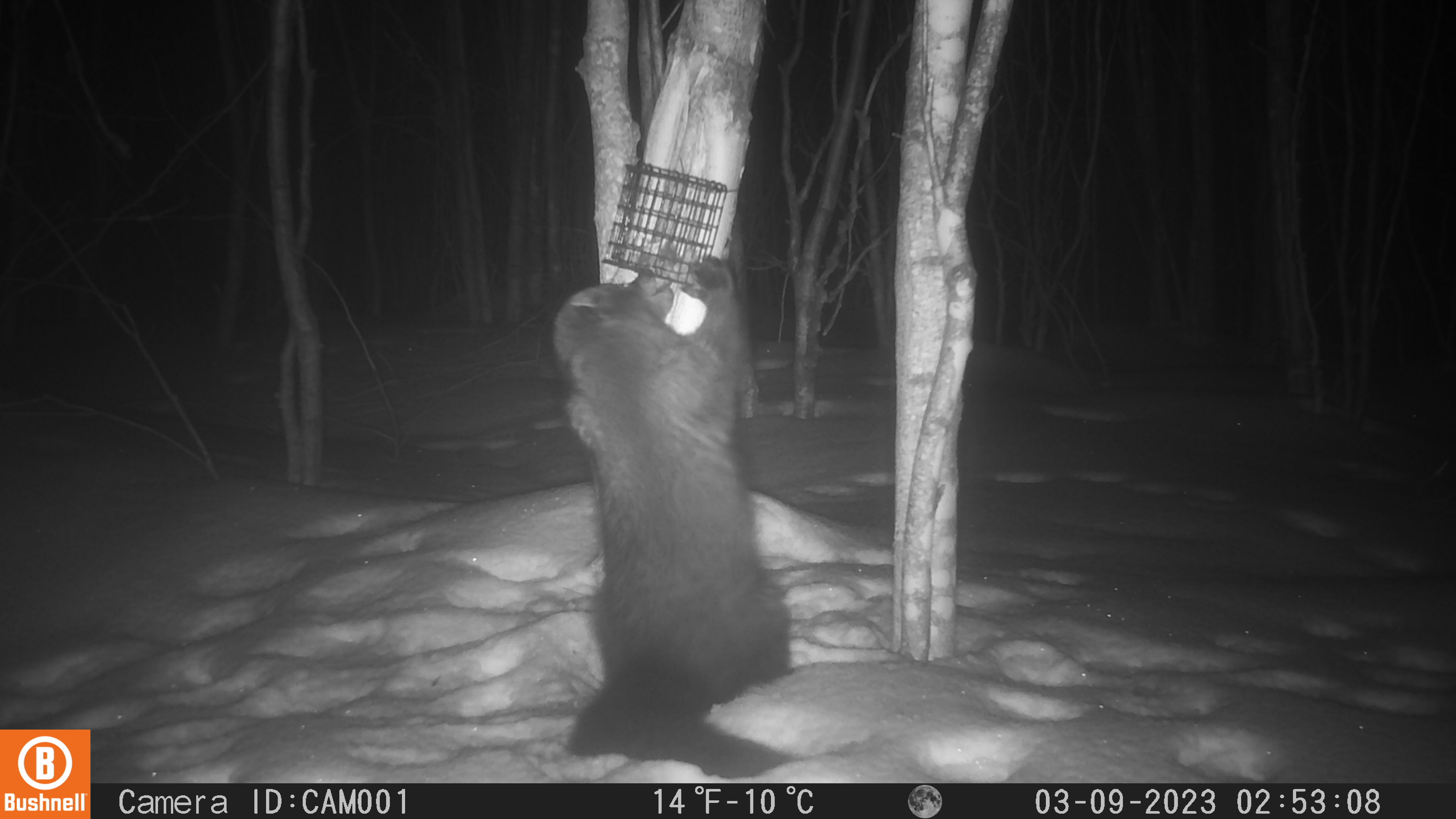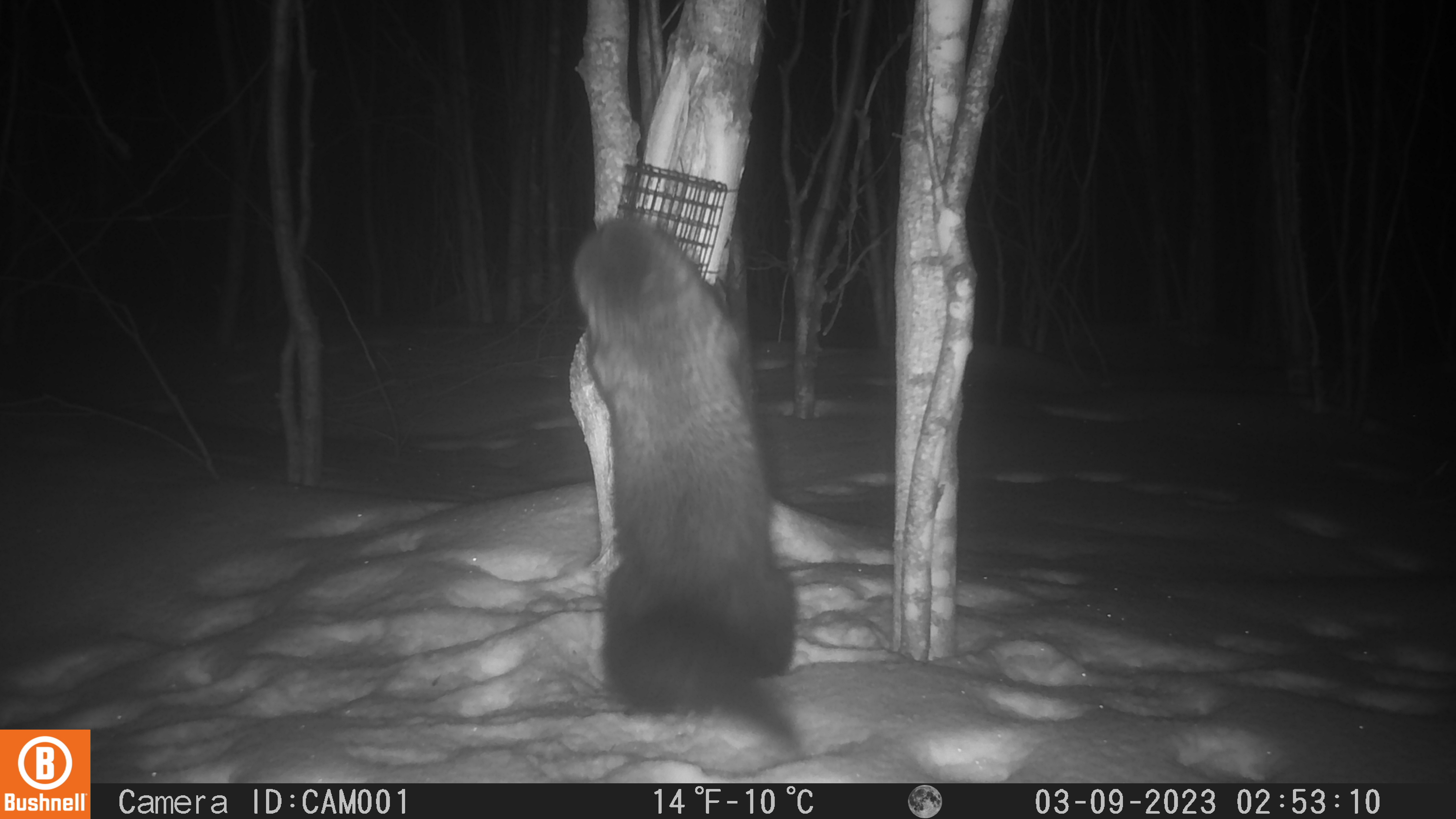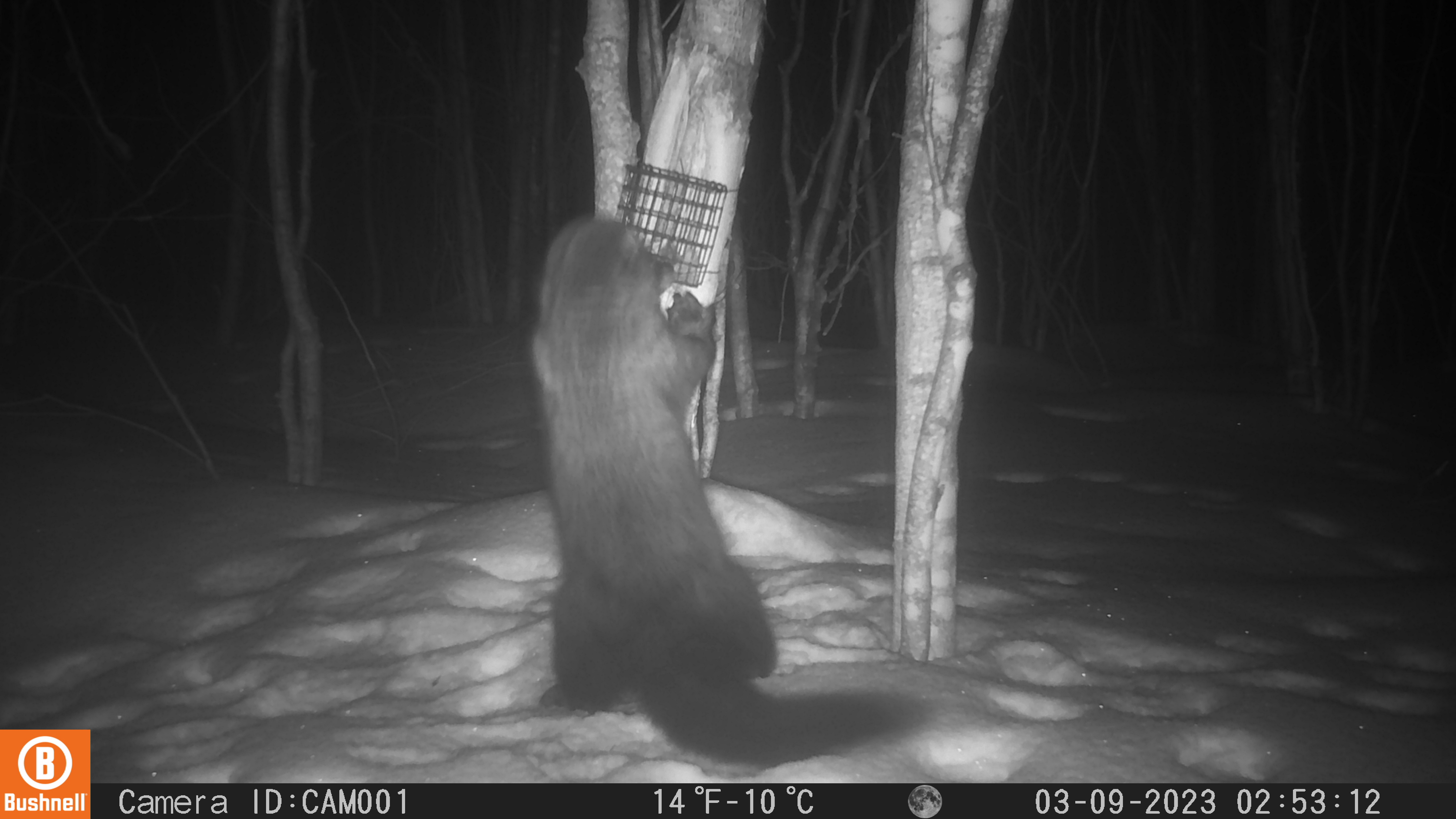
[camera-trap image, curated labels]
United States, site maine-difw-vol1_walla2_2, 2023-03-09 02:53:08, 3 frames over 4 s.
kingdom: Animalia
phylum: Chordata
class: Mammalia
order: Carnivora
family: Mustelidae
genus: Pekania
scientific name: Pekania pennanti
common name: fisher